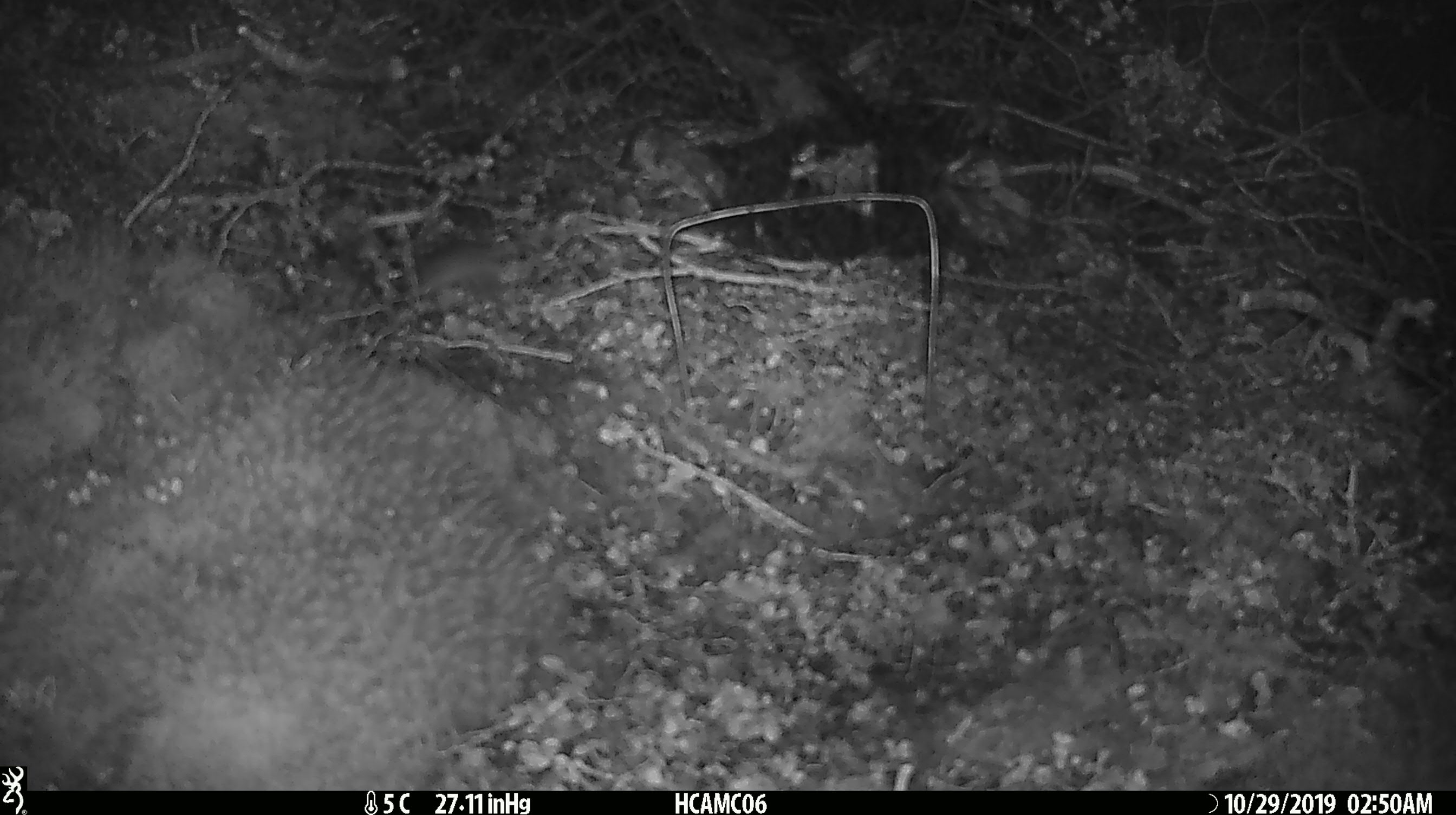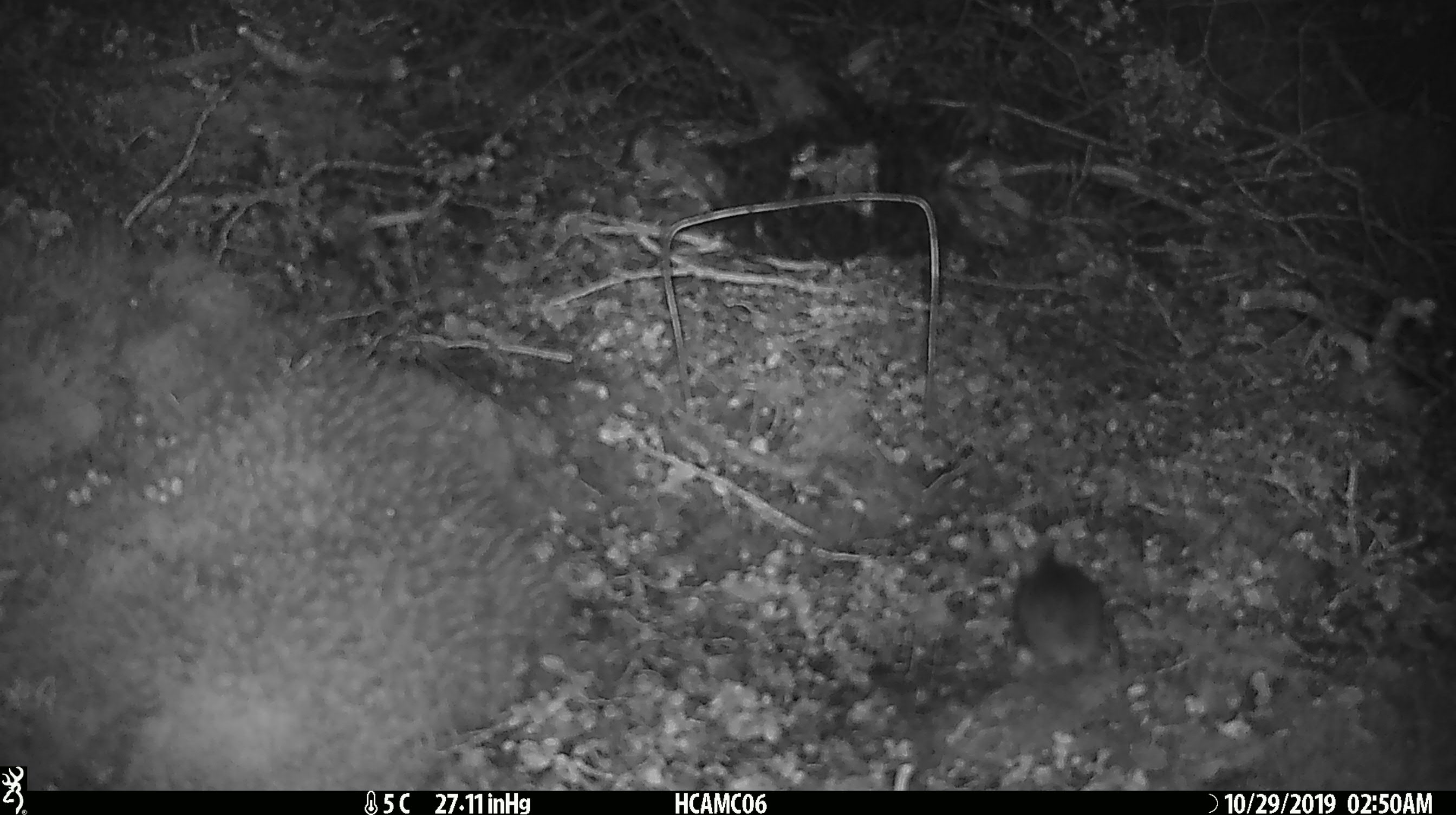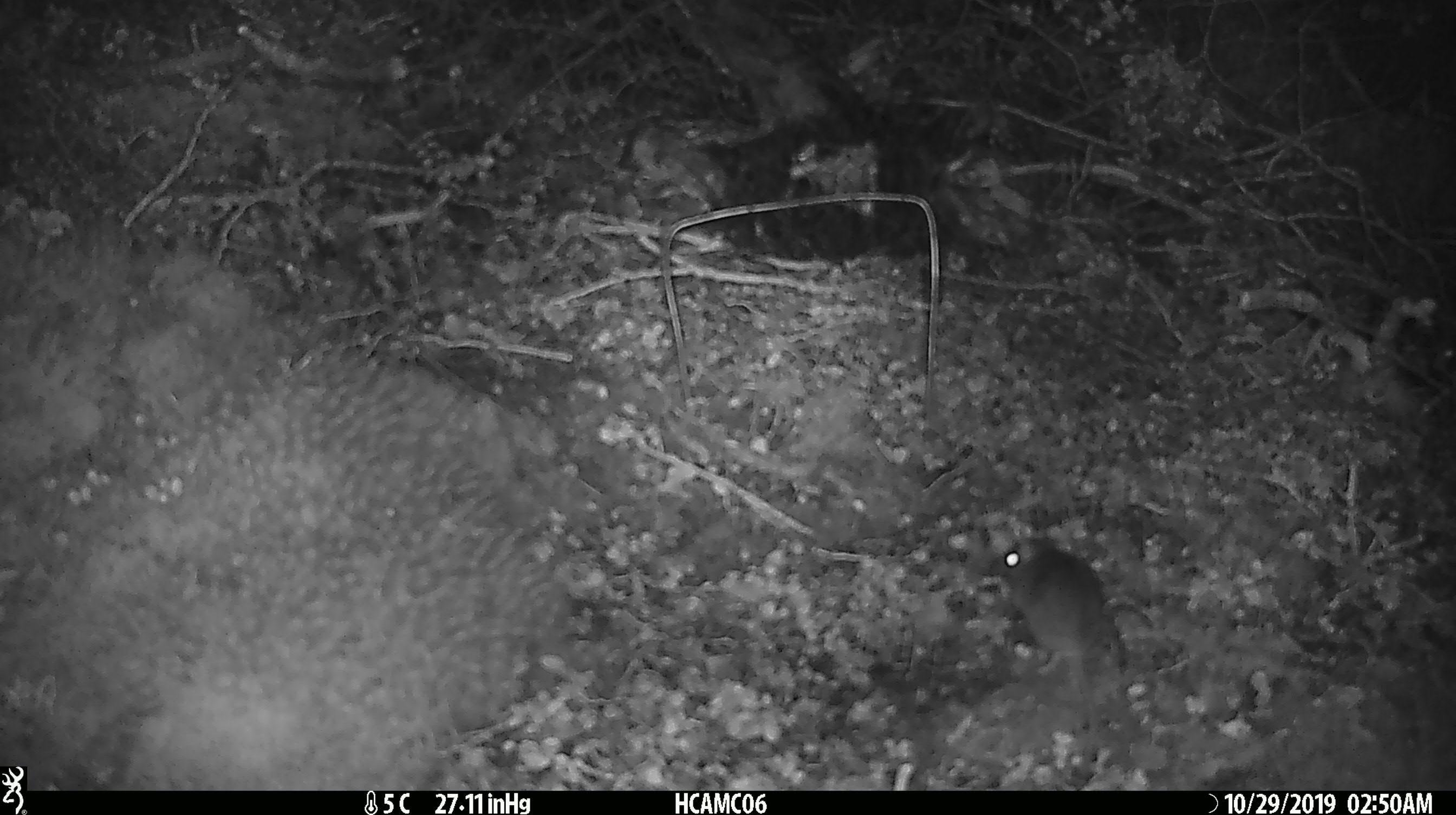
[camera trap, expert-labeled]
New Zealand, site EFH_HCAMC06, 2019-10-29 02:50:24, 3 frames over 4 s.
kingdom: Animalia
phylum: Chordata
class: Mammalia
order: Rodentia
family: Muridae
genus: Mus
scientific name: Mus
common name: mouse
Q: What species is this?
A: Mouse (Mus).